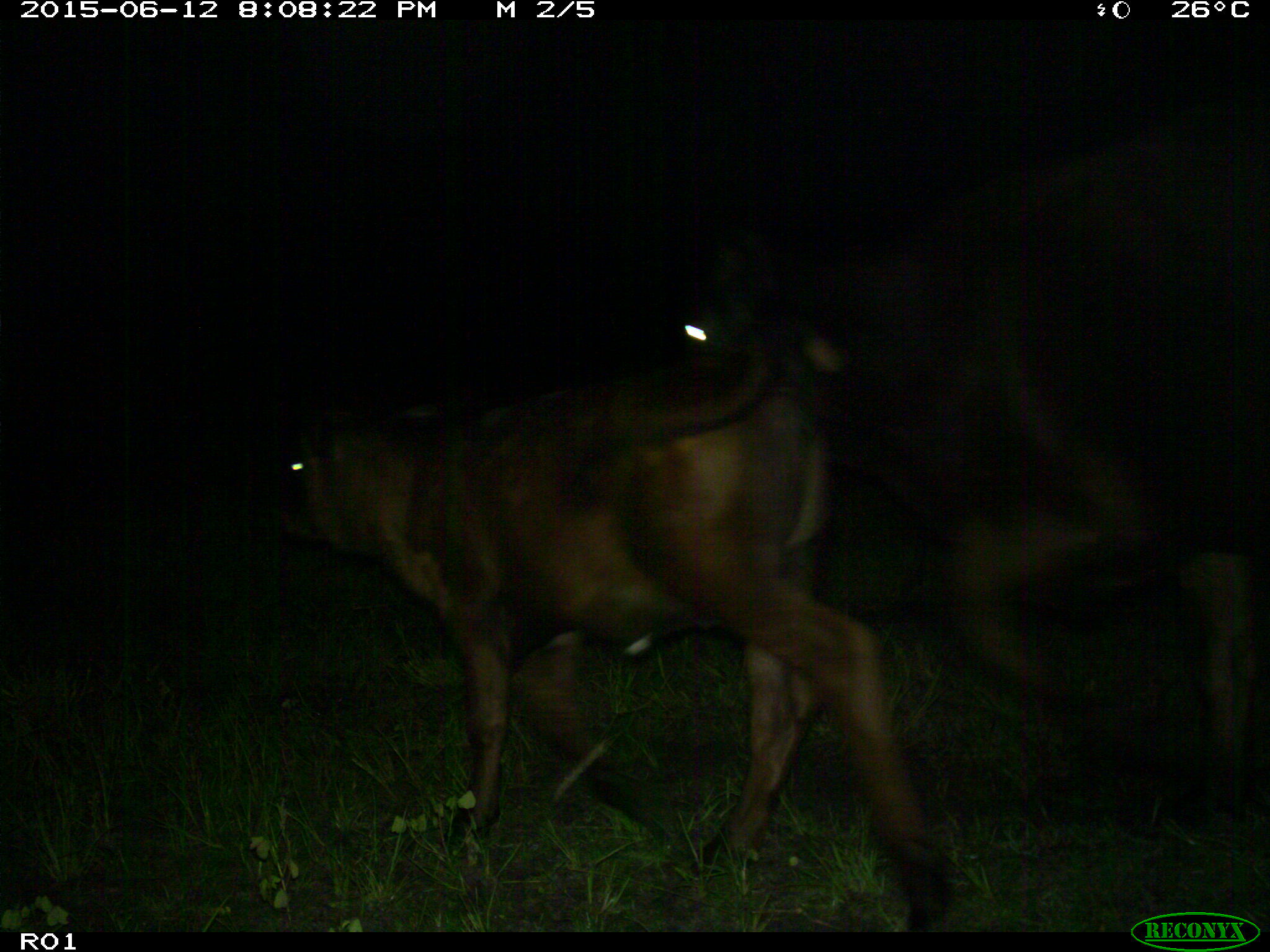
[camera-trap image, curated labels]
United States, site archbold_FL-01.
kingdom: Animalia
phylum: Chordata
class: Mammalia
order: Artiodactyla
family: Bovidae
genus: Bos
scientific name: Bos taurus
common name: domestic cow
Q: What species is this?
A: Bos taurus (domestic cow).